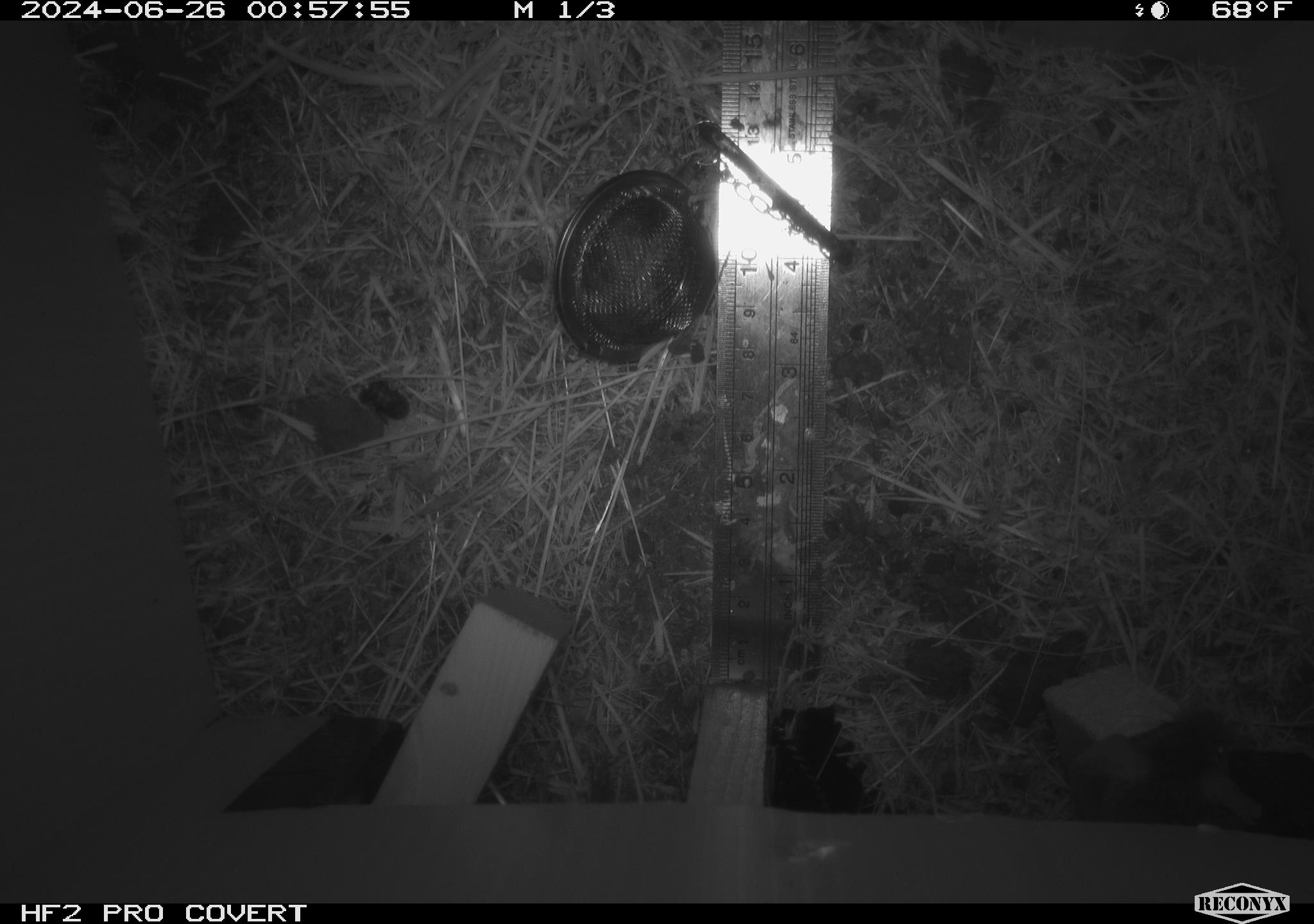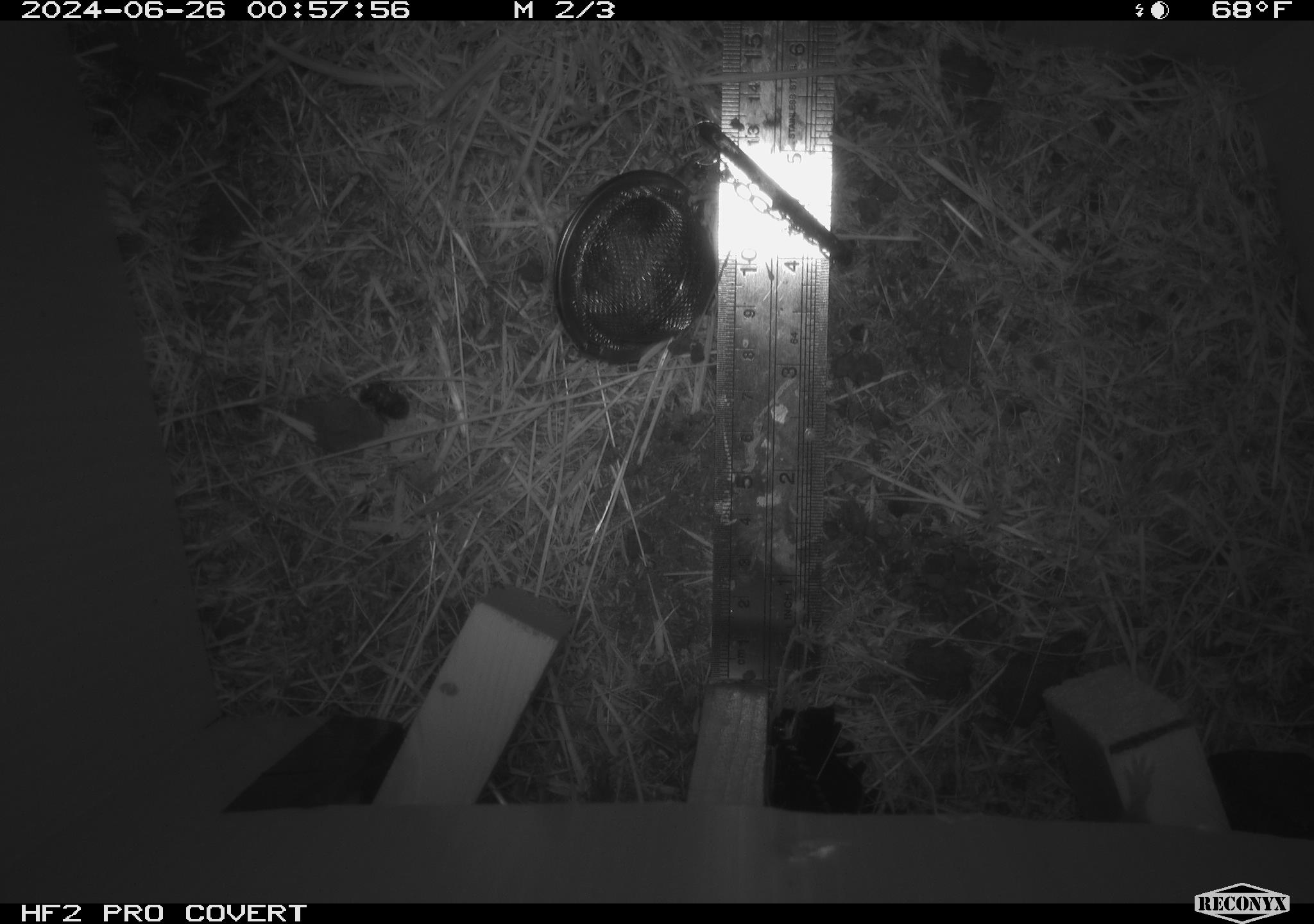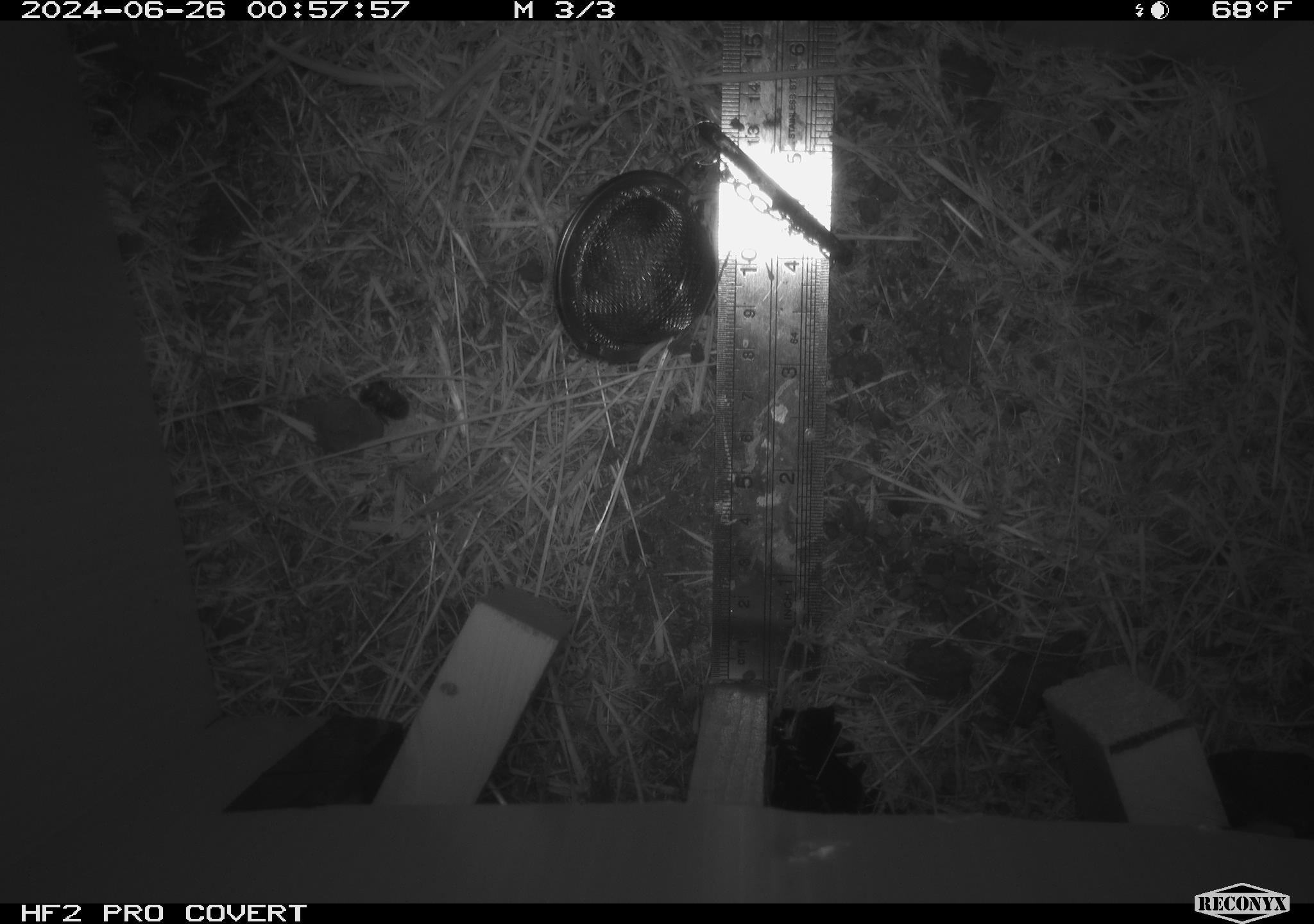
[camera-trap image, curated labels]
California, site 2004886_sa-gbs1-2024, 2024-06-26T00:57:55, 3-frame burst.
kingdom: Animalia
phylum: Chordata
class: Mammalia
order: Rodentia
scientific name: Rodentia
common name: mouse species